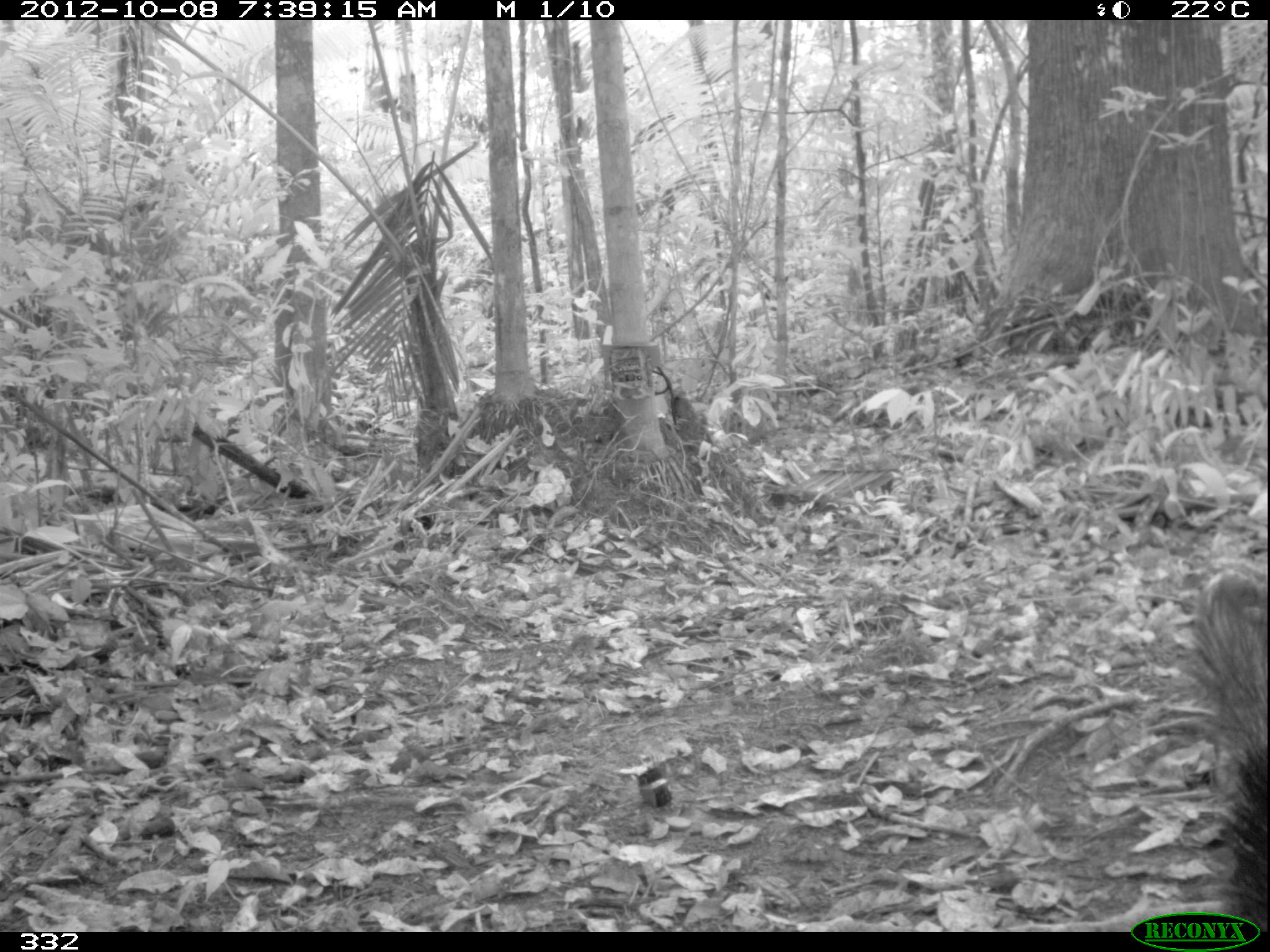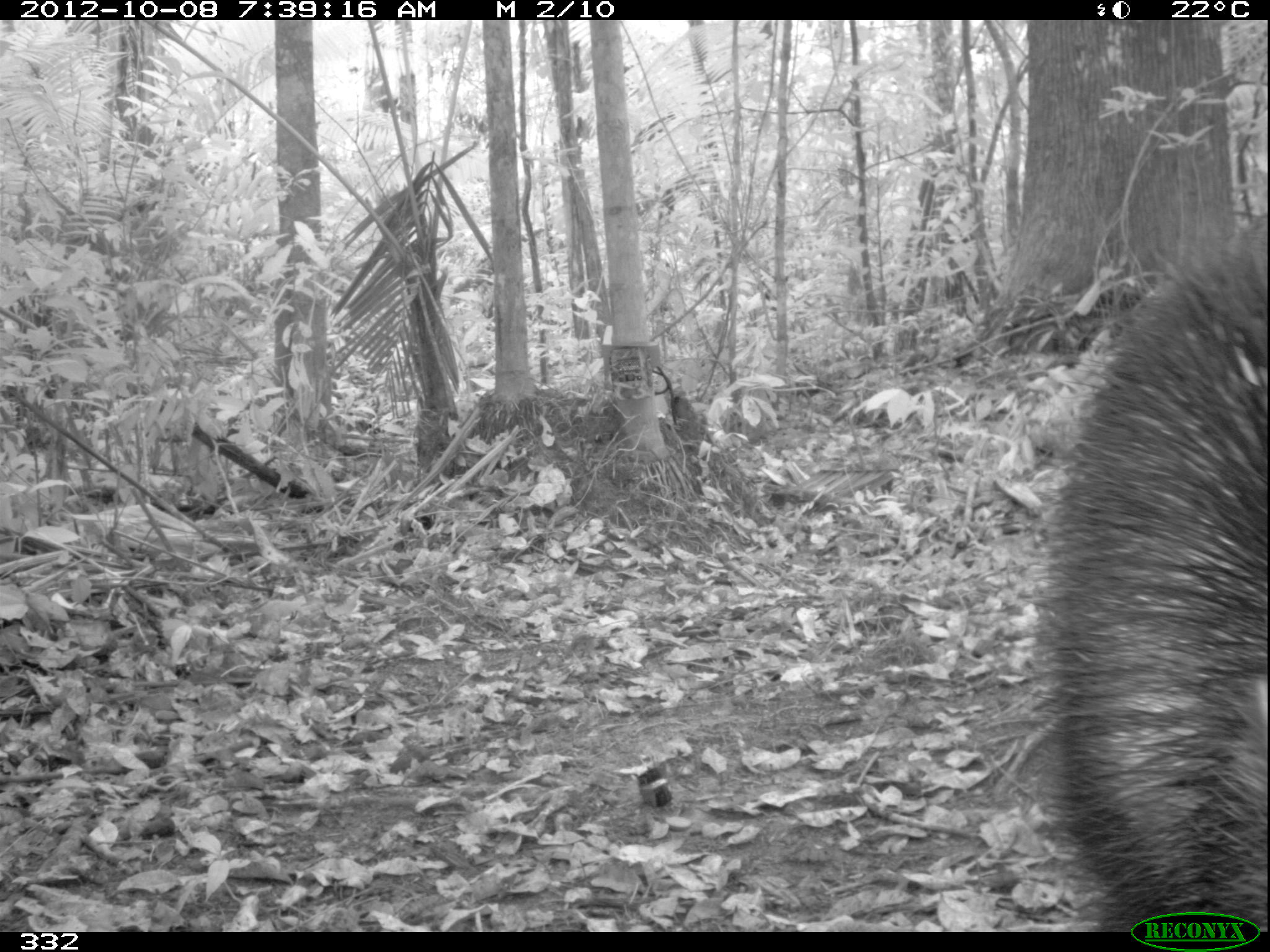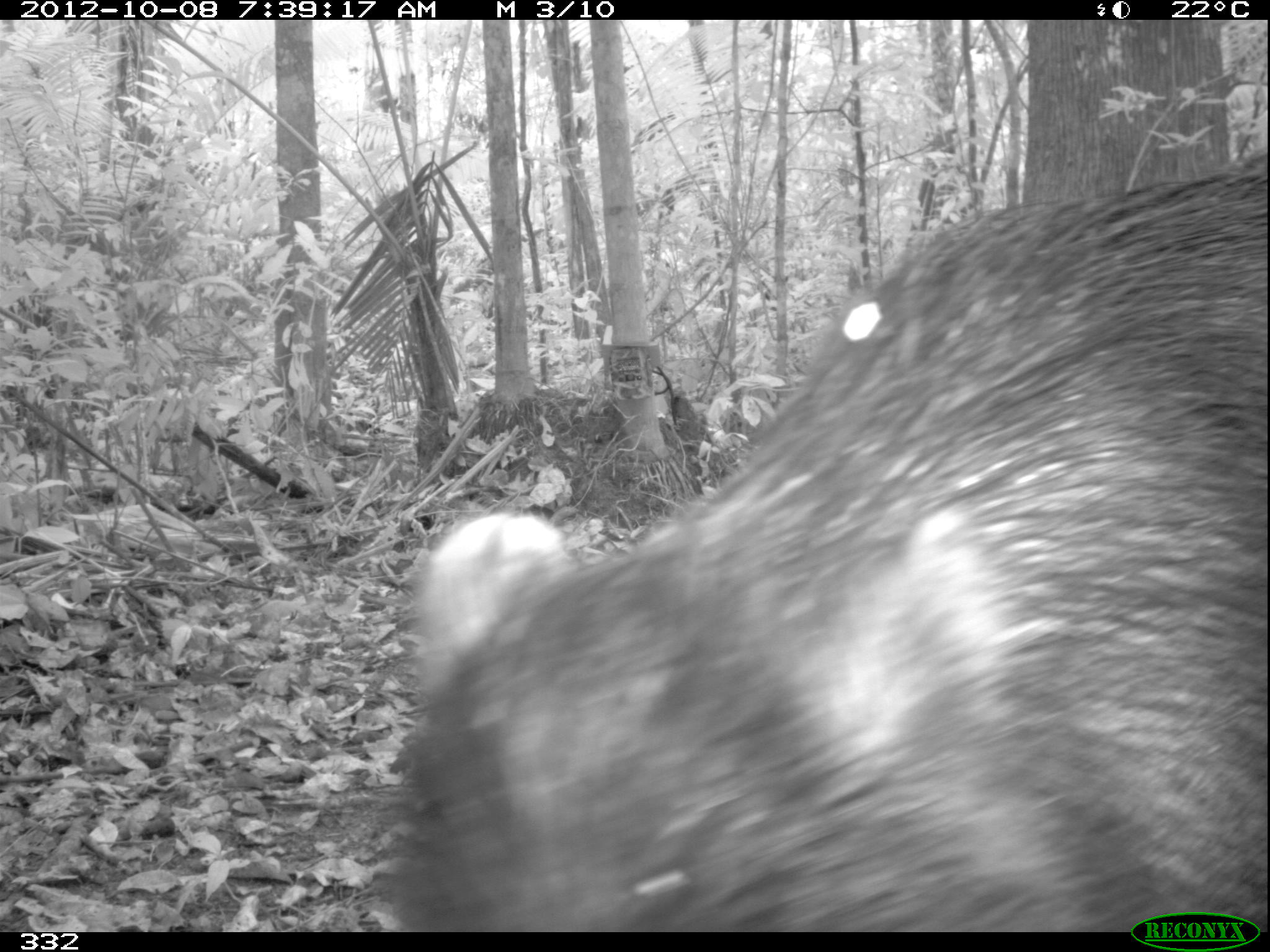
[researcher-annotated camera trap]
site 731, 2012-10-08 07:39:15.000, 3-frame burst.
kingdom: Animalia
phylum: Chordata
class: Mammalia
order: Artiodactyla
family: Tayassuidae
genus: Tayassu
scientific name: Tayassu pecari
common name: white-lipped peccary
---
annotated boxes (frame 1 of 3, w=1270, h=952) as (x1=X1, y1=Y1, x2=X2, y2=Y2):
tayassu pecari: (x1=1181, y1=564, x2=1268, y2=928)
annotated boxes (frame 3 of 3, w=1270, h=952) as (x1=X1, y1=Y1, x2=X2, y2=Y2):
tayassu pecari: (x1=363, y1=147, x2=1268, y2=932)